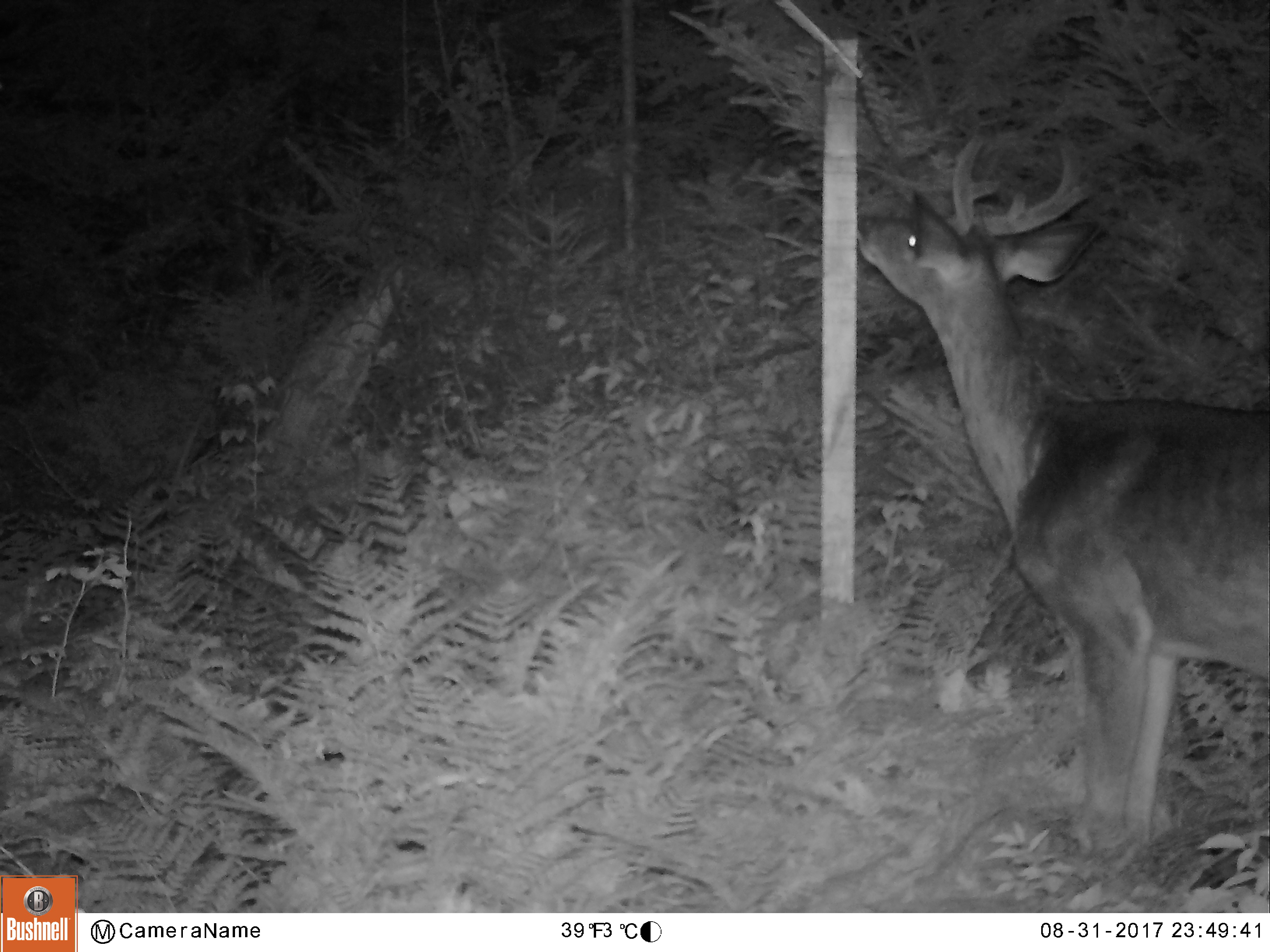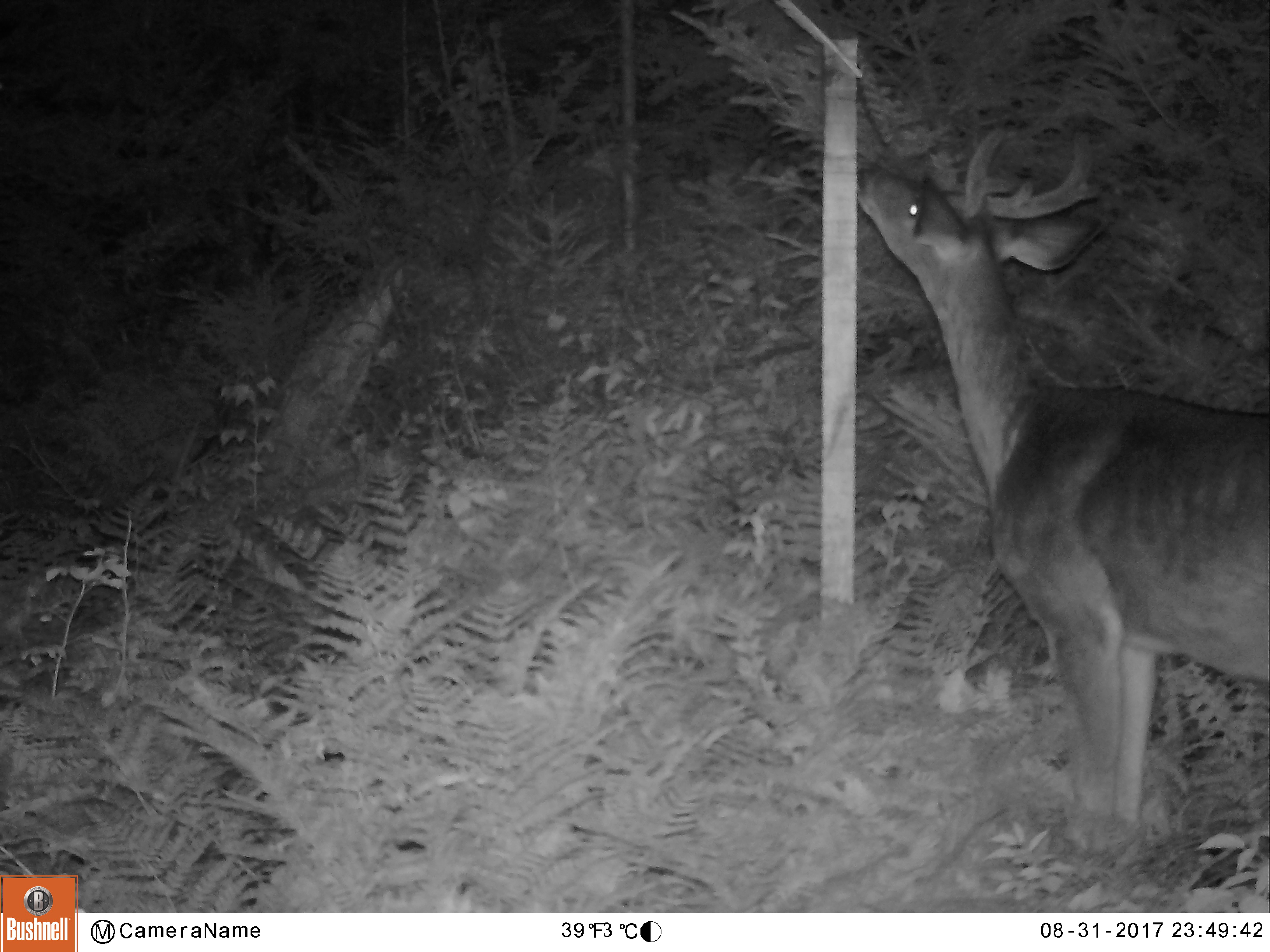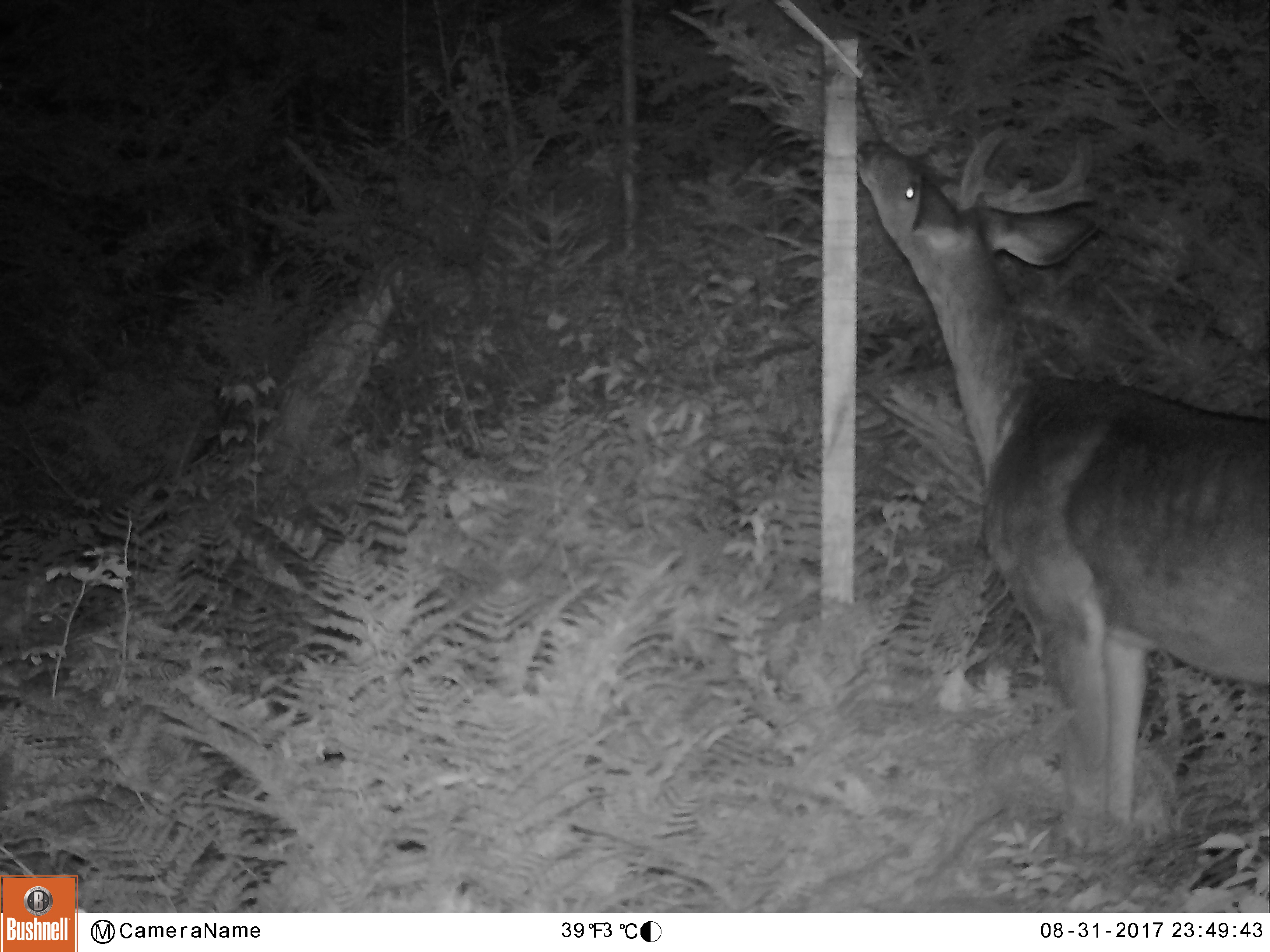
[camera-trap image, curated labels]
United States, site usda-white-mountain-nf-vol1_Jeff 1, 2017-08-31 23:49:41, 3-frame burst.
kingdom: Animalia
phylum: Chordata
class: Mammalia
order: Artiodactyla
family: Cervidae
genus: Odocoileus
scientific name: Odocoileus virginianus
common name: white-tailed deer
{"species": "white-tailed deer (Odocoileus virginianus)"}